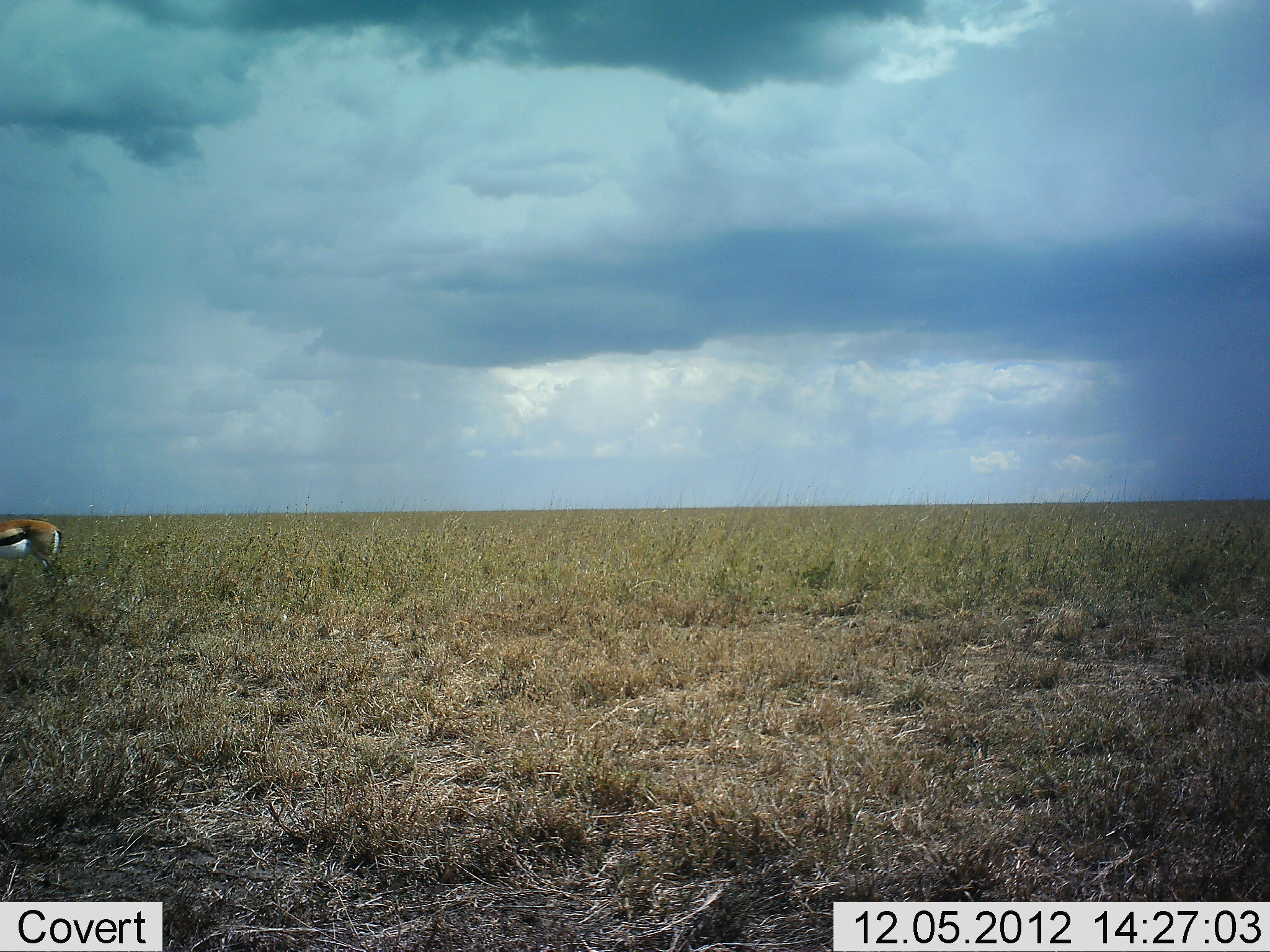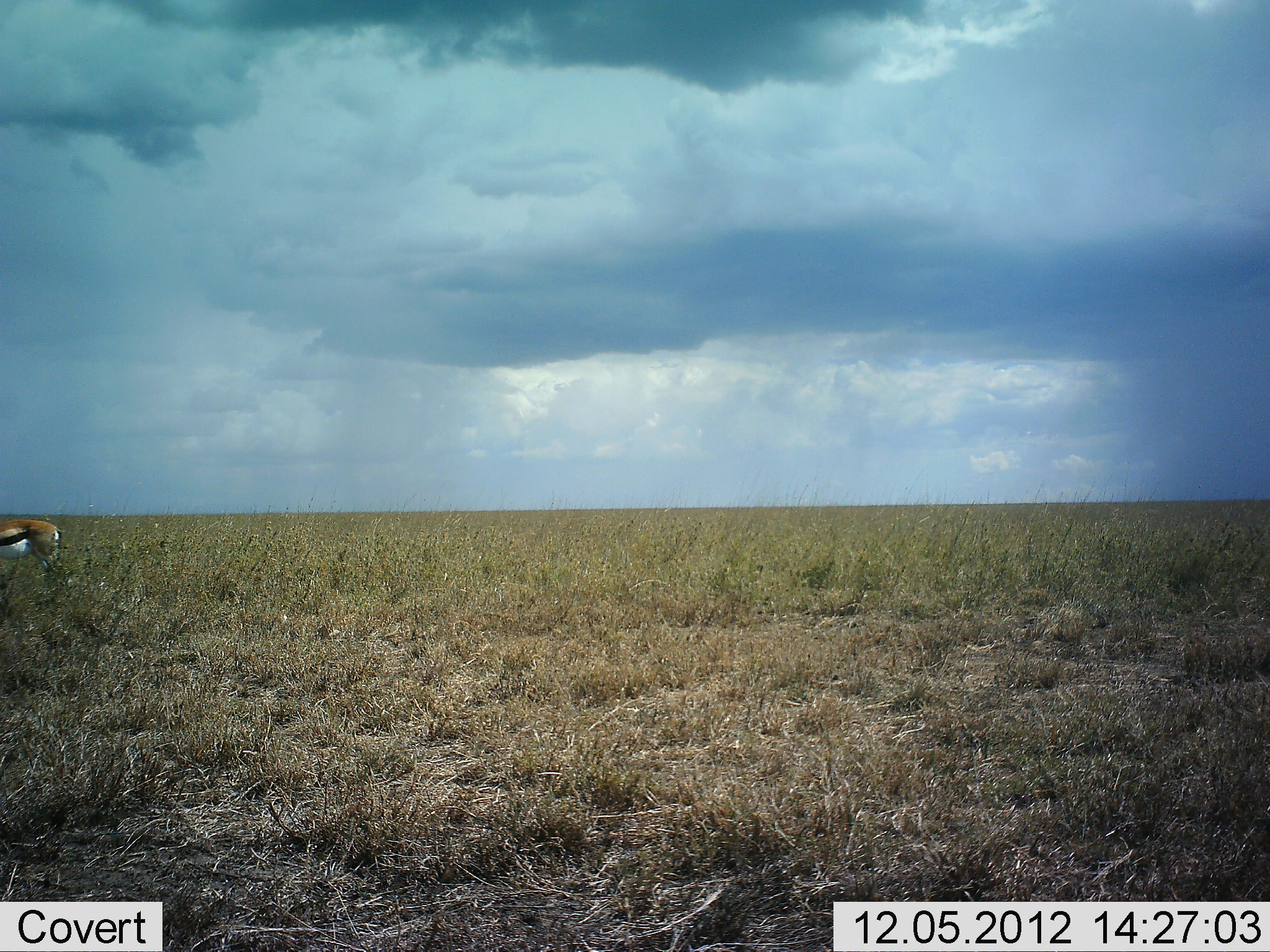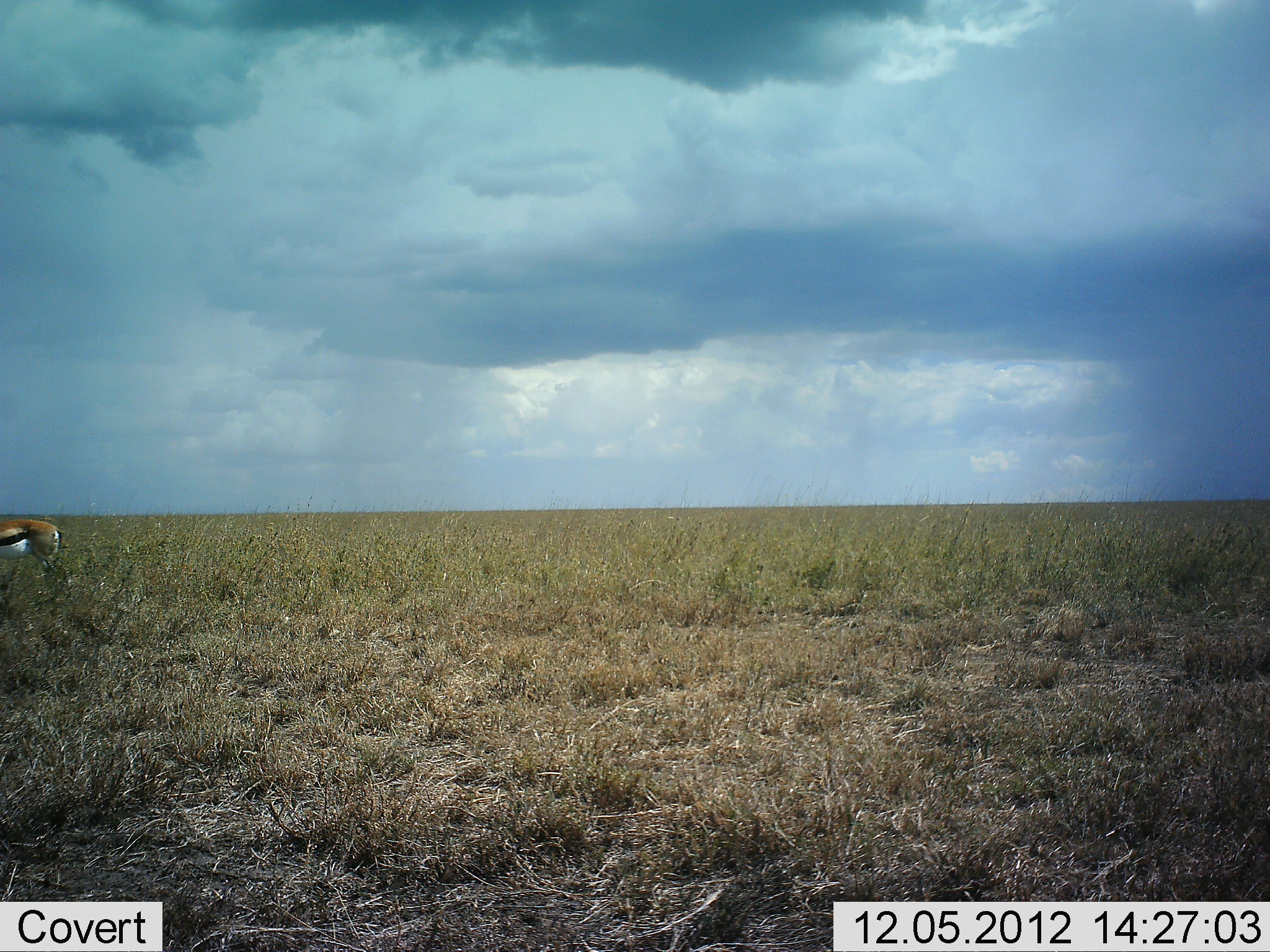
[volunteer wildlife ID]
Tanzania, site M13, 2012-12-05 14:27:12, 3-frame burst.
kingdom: Animalia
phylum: Chordata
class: Mammalia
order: Artiodactyla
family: Bovidae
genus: Eudorcas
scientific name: Eudorcas thomsonii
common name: thomson's gazelle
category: gazellethomsons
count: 1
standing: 96%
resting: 0%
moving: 4%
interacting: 0%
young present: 0%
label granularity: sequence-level